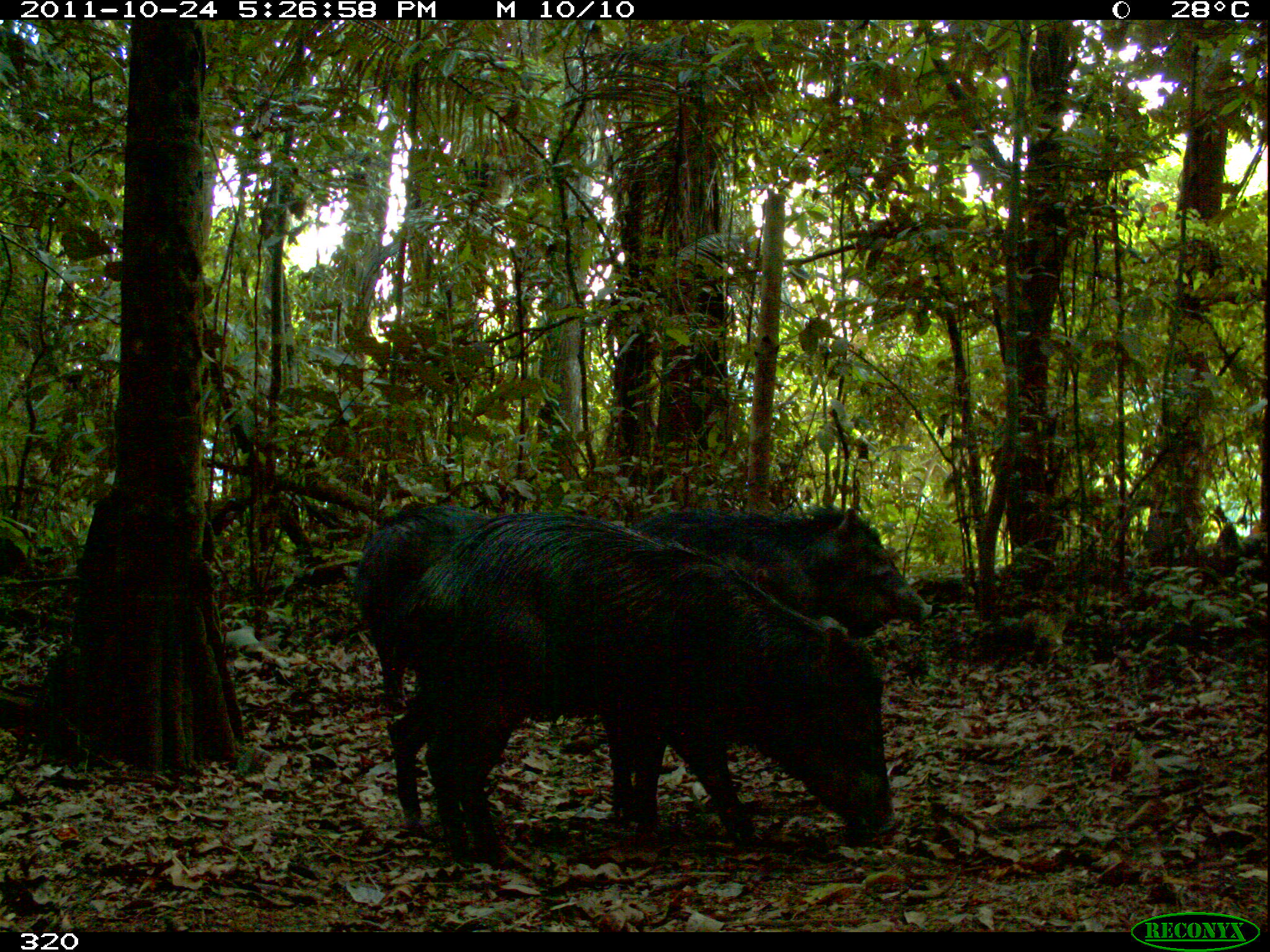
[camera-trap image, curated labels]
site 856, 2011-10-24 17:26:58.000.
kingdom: Animalia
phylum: Chordata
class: Mammalia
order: Artiodactyla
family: Tayassuidae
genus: Tayassu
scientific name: Tayassu pecari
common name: white-lipped peccary